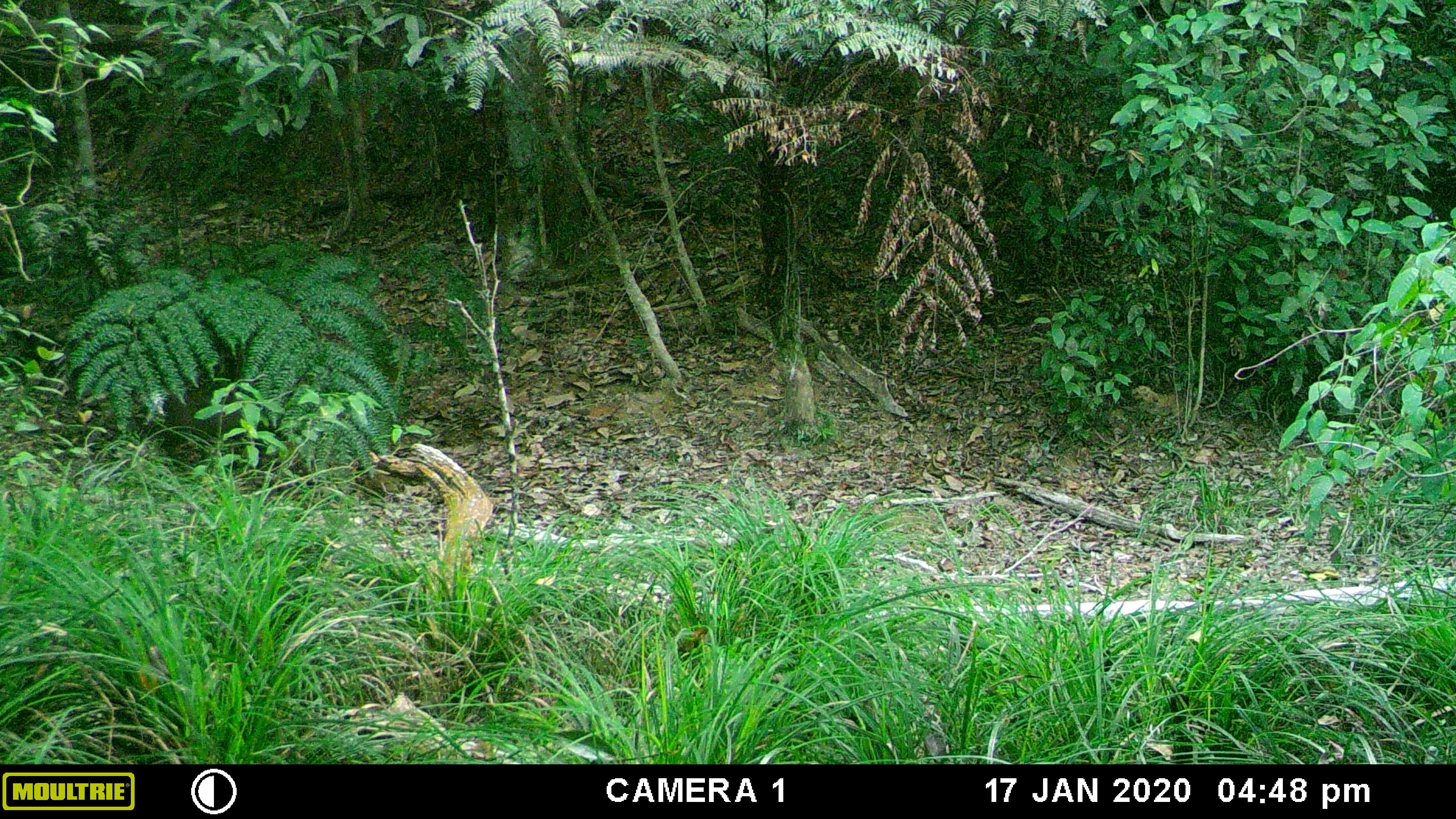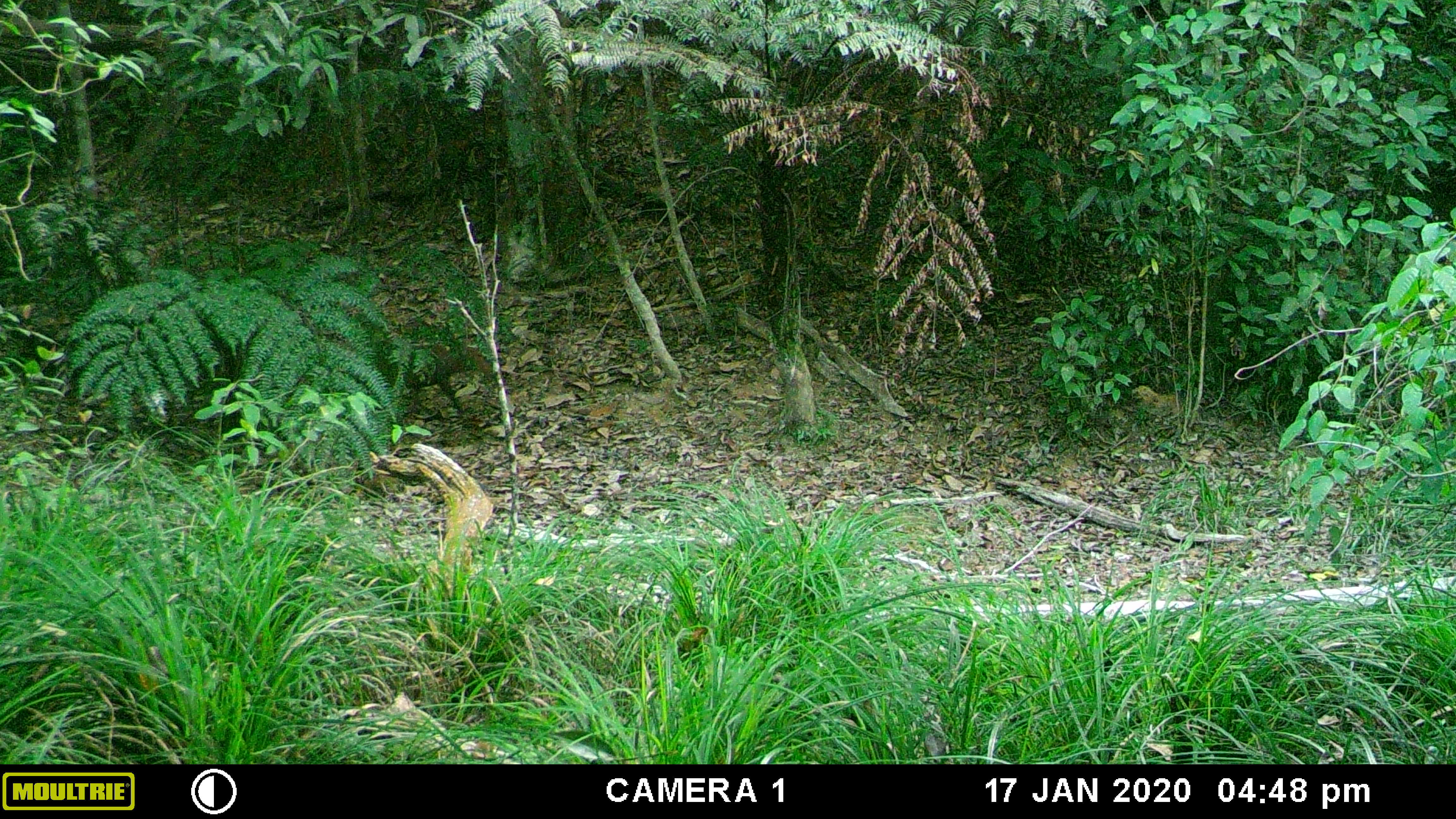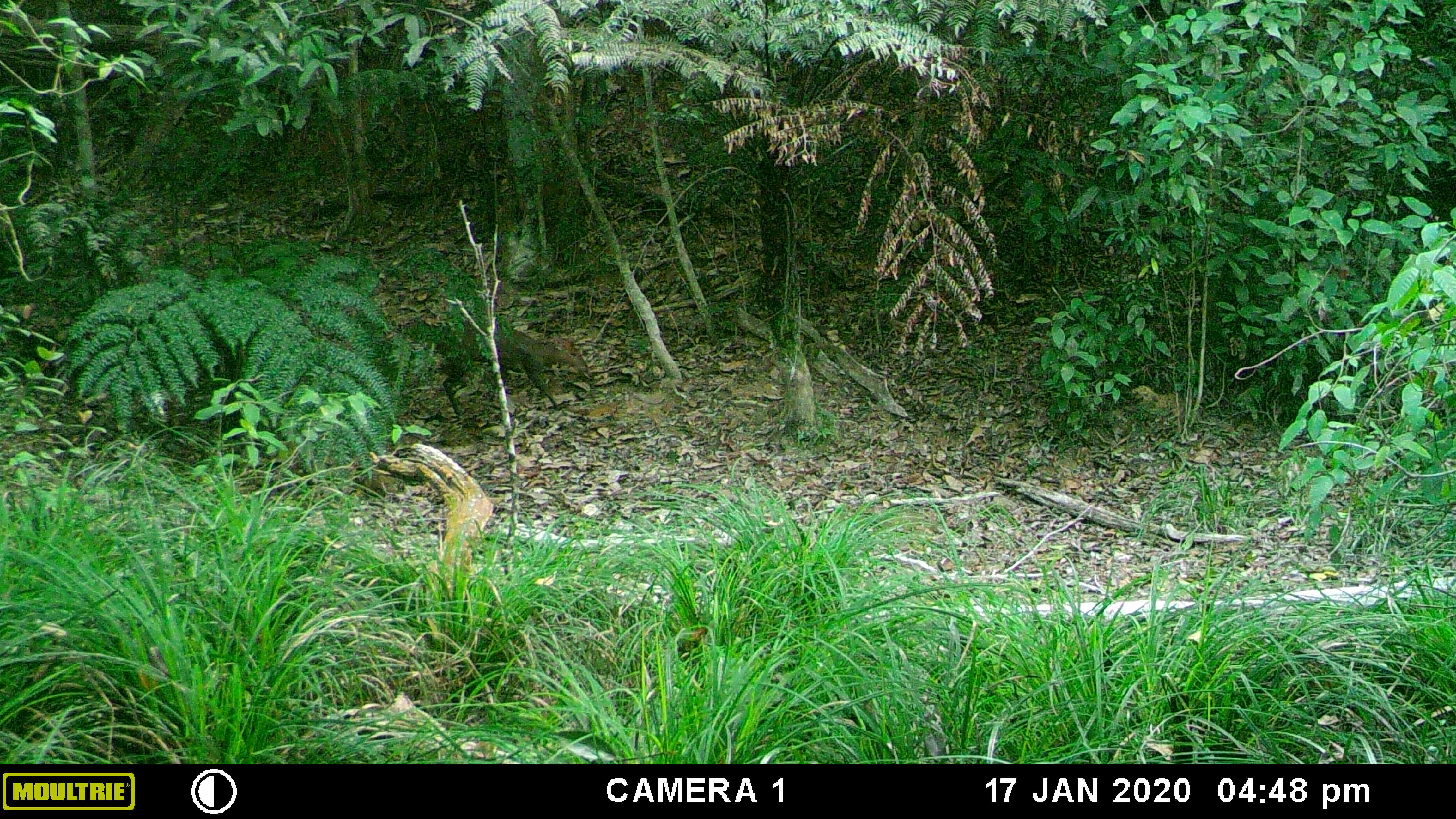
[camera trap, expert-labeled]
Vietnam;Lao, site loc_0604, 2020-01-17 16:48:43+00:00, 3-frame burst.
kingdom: Animalia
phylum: Chordata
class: Mammalia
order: Artiodactyla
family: Cervidae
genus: Muntiacus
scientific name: Muntiacus rooseveltorum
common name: roosevelt's muntjac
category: roosevelts muntjac group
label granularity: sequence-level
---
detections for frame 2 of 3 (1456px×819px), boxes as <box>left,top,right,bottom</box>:
roosevelts muntjac group: <box>376,340,492,423</box>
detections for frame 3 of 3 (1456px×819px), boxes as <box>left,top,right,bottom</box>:
roosevelts muntjac group: <box>442,321,588,416</box>